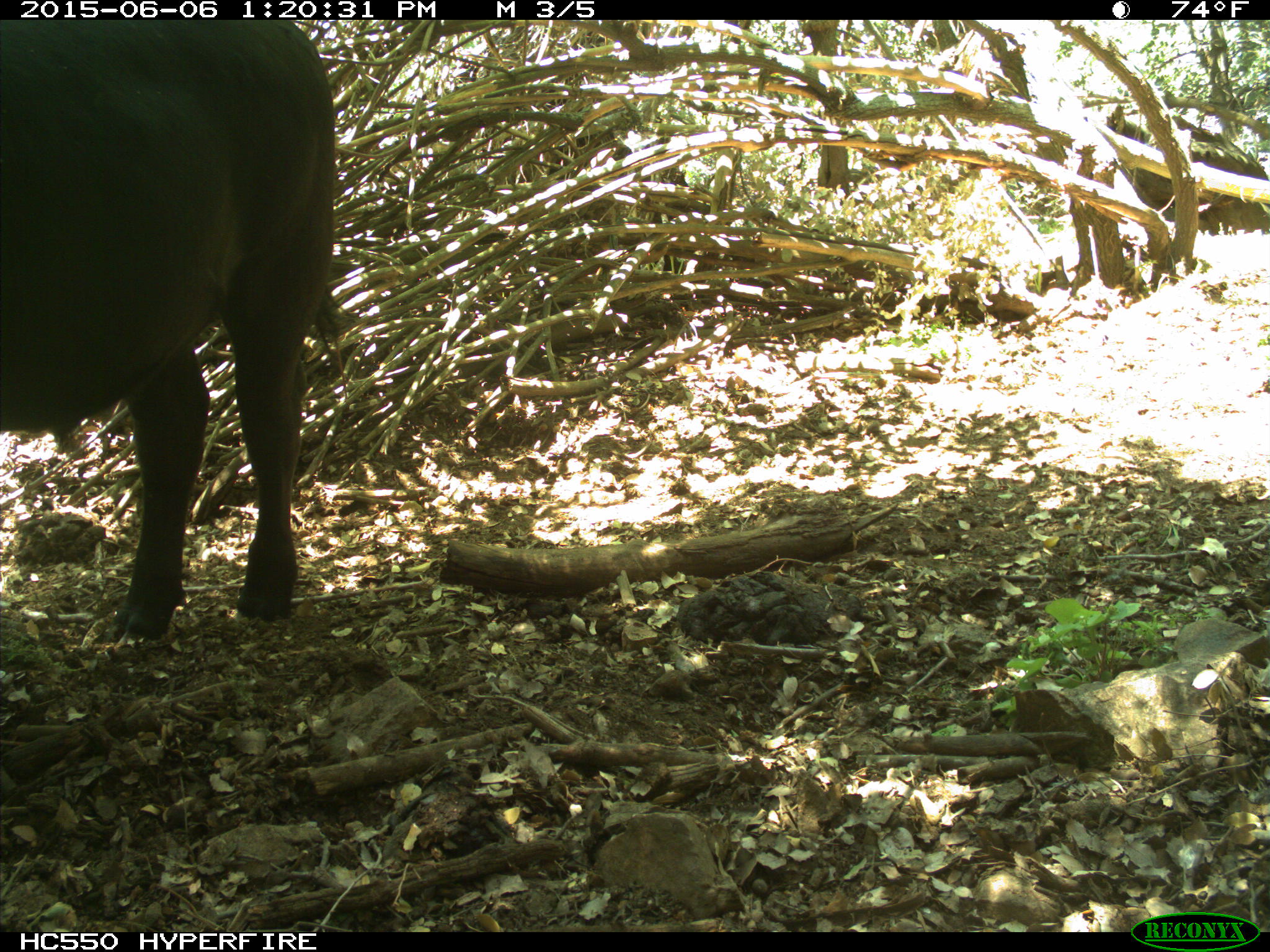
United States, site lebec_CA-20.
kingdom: Animalia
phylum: Chordata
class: Mammalia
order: Artiodactyla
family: Bovidae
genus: Bos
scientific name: Bos taurus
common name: domestic cow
Bos taurus (domestic cow).